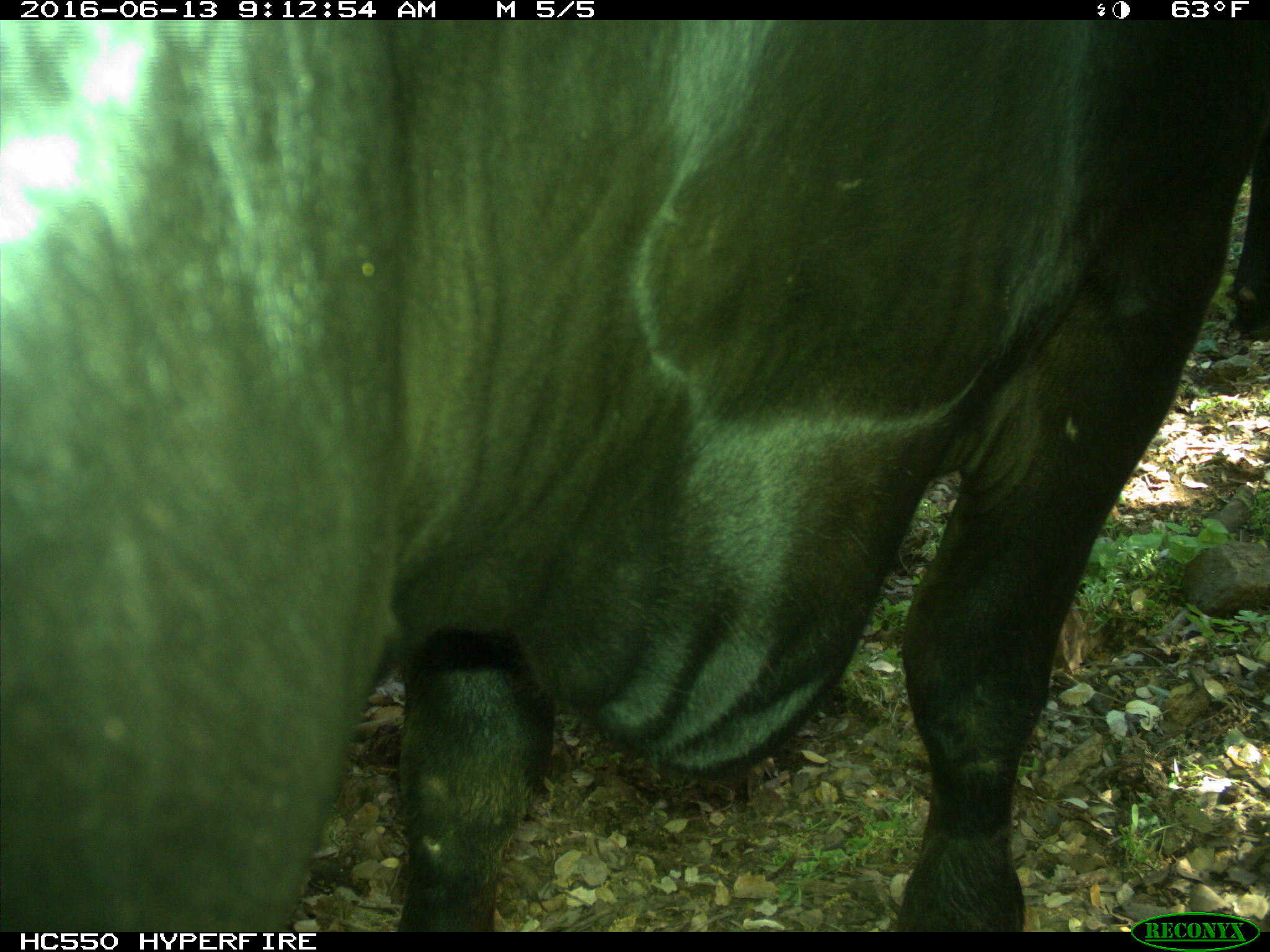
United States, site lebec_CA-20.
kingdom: Animalia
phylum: Chordata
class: Mammalia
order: Artiodactyla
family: Bovidae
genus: Bos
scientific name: Bos taurus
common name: domestic cow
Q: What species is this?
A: Bos taurus (domestic cow).